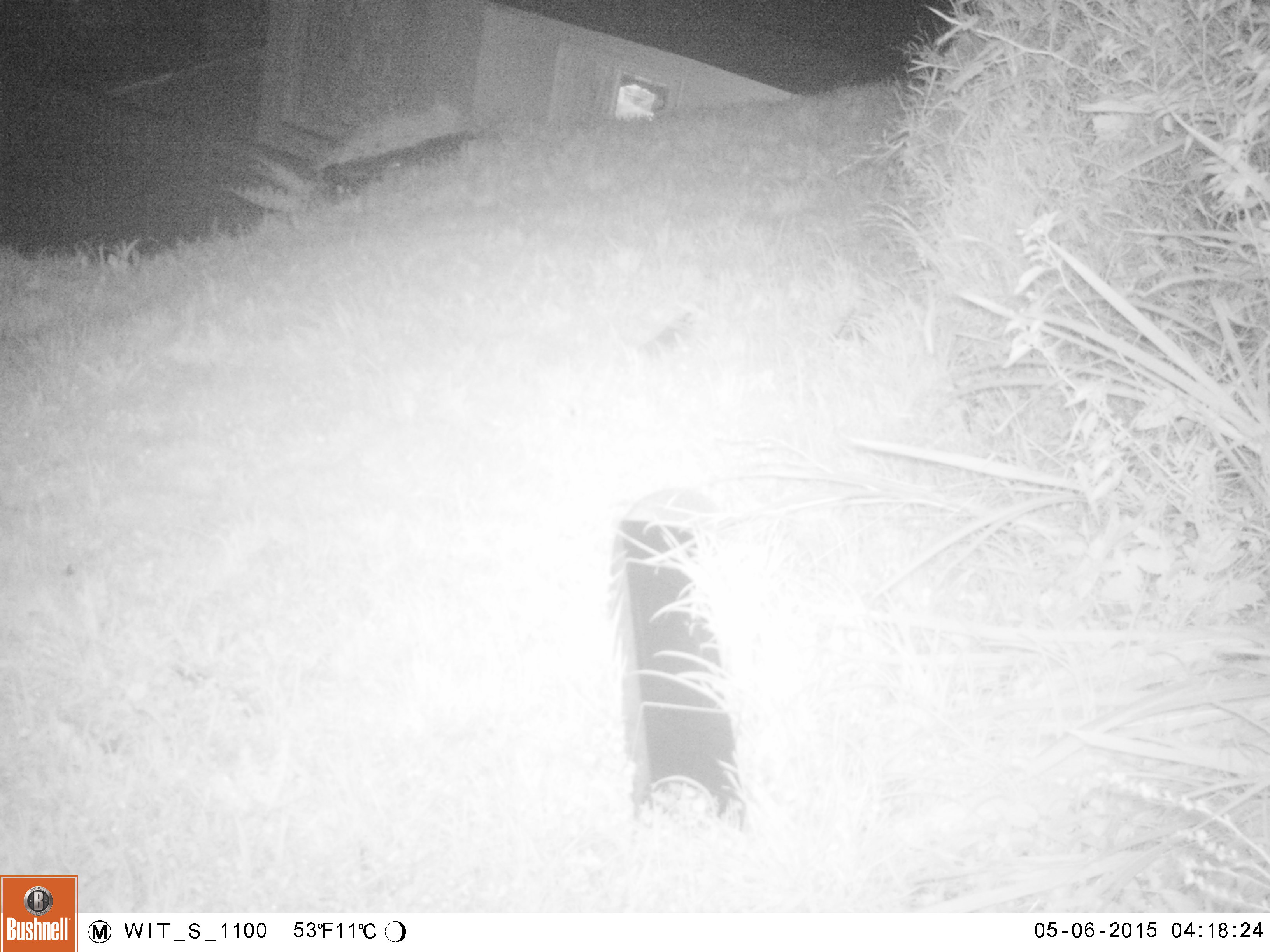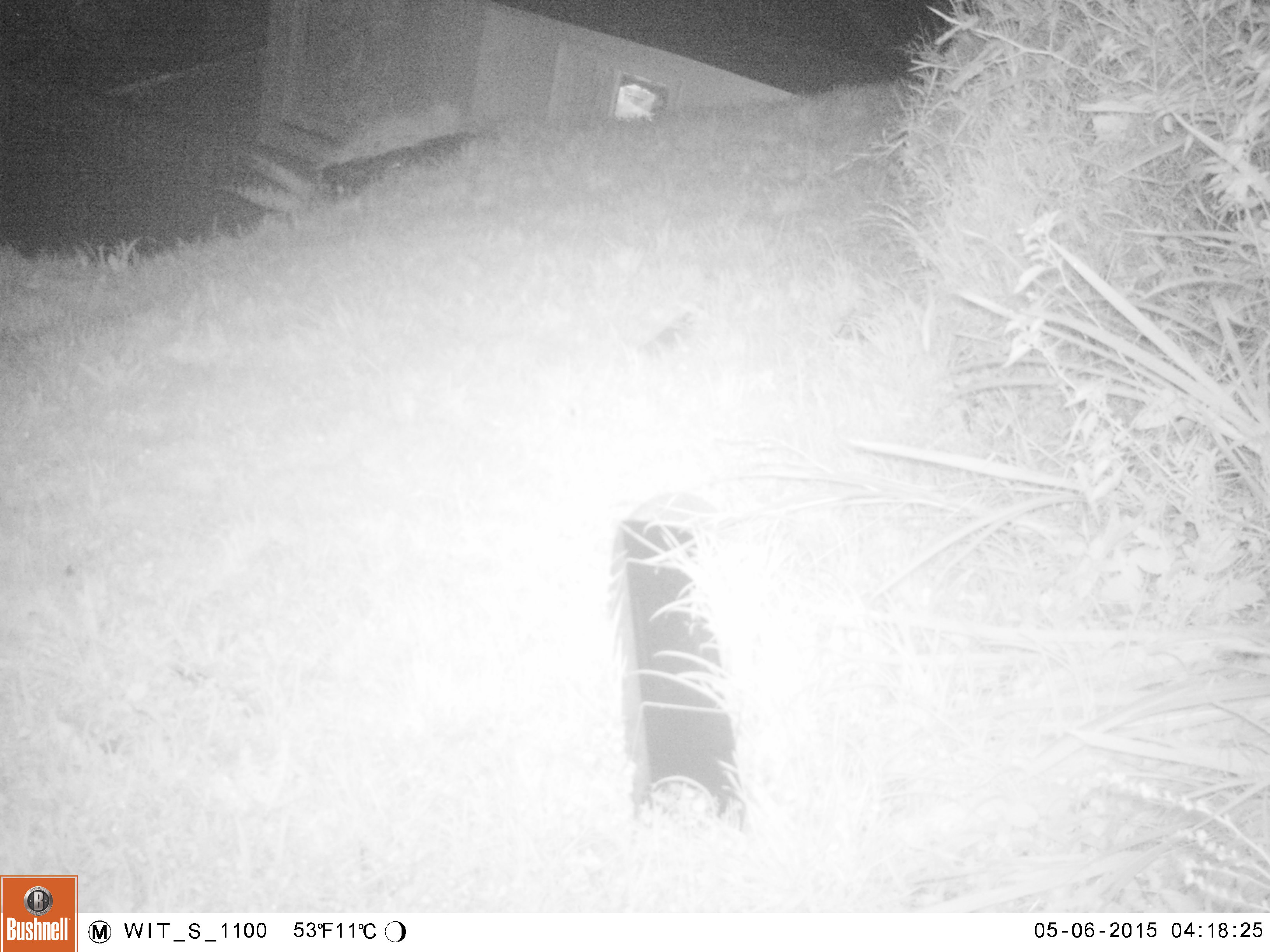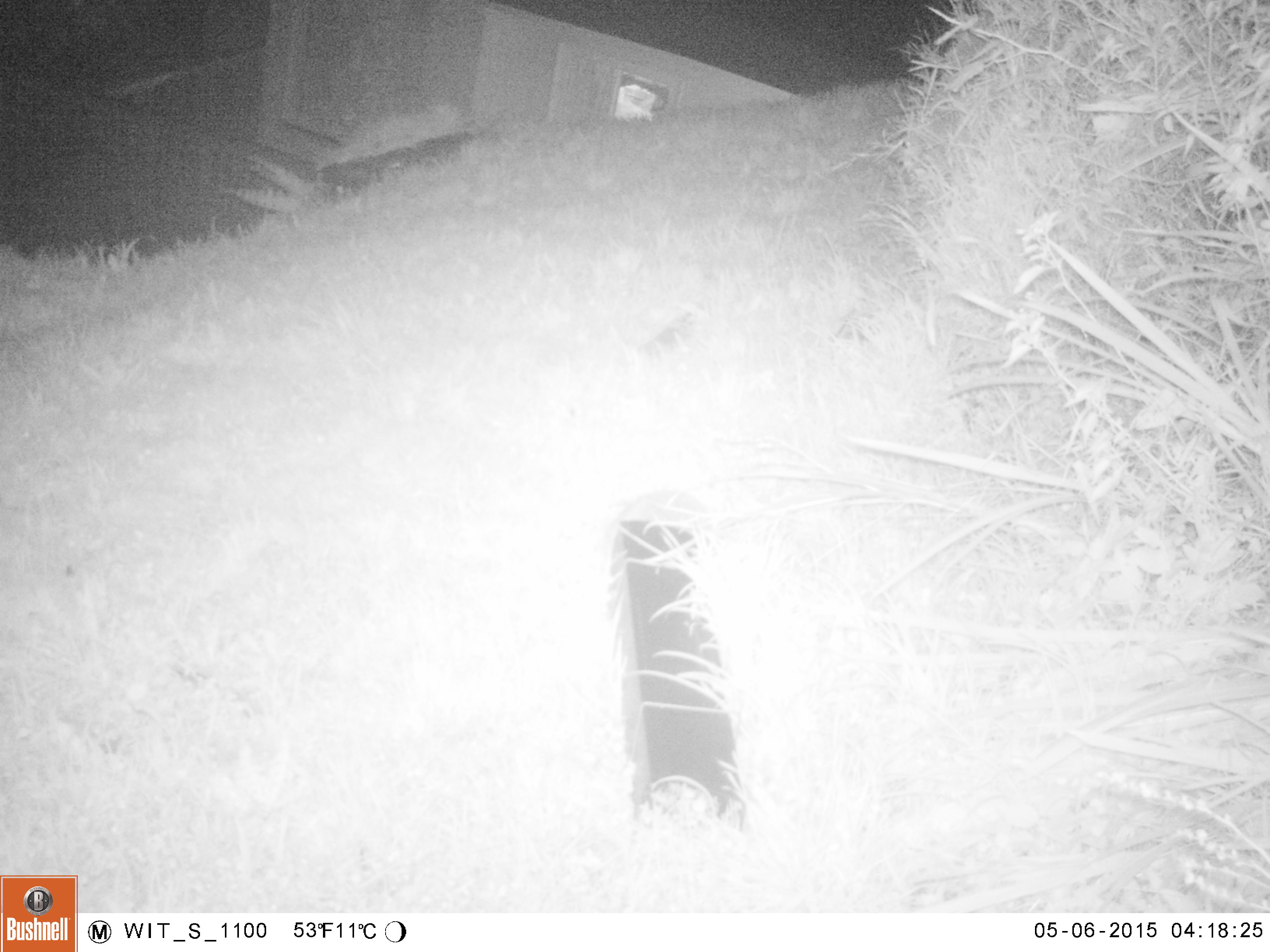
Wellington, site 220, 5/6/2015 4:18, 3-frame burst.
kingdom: Animalia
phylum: Chordata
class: Mammalia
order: Eulipotyphla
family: Erinaceidae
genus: Erinaceus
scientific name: Erinaceus europaeus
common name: hedgehog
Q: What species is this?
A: Hedgehog (Erinaceus europaeus).